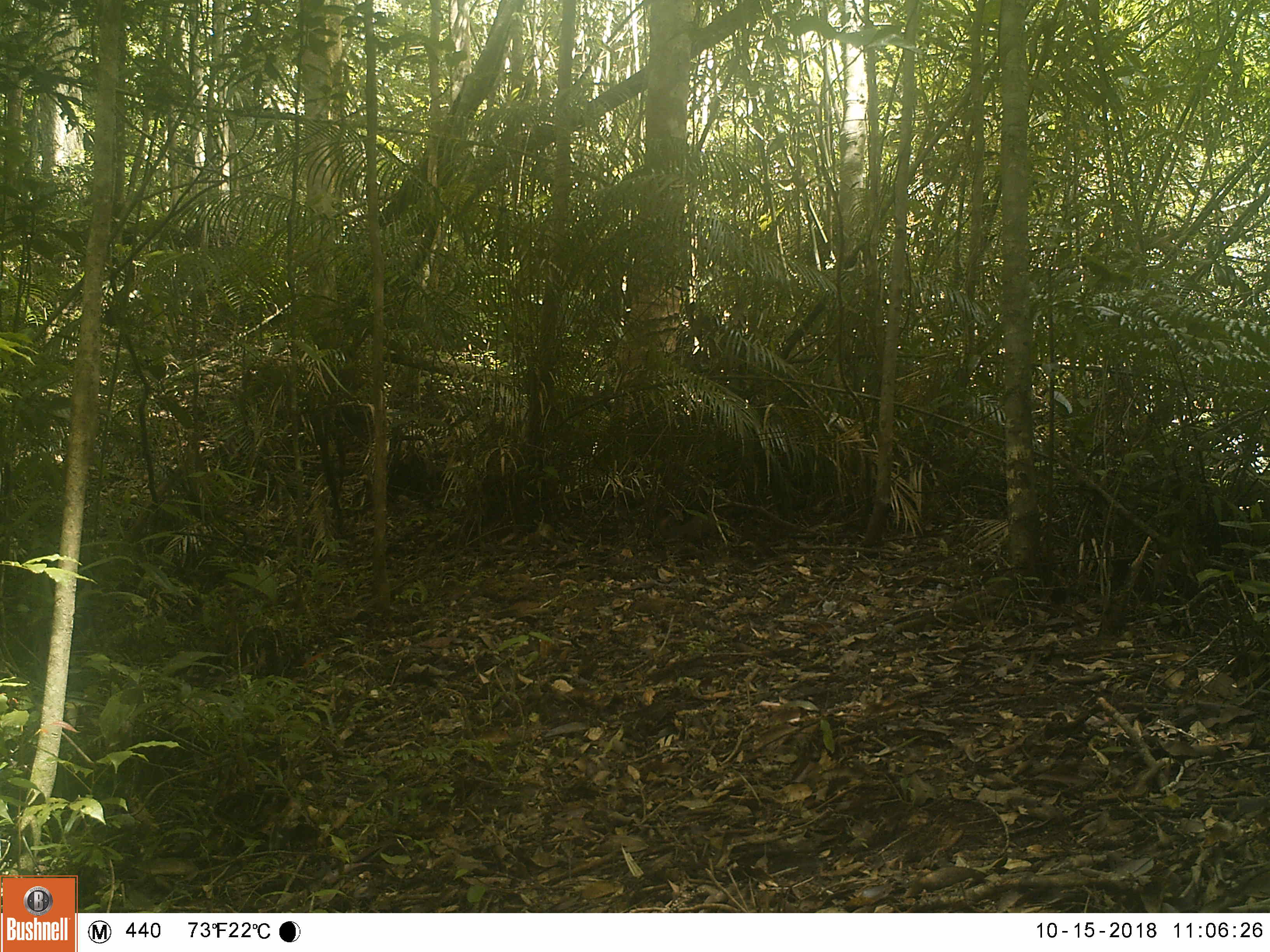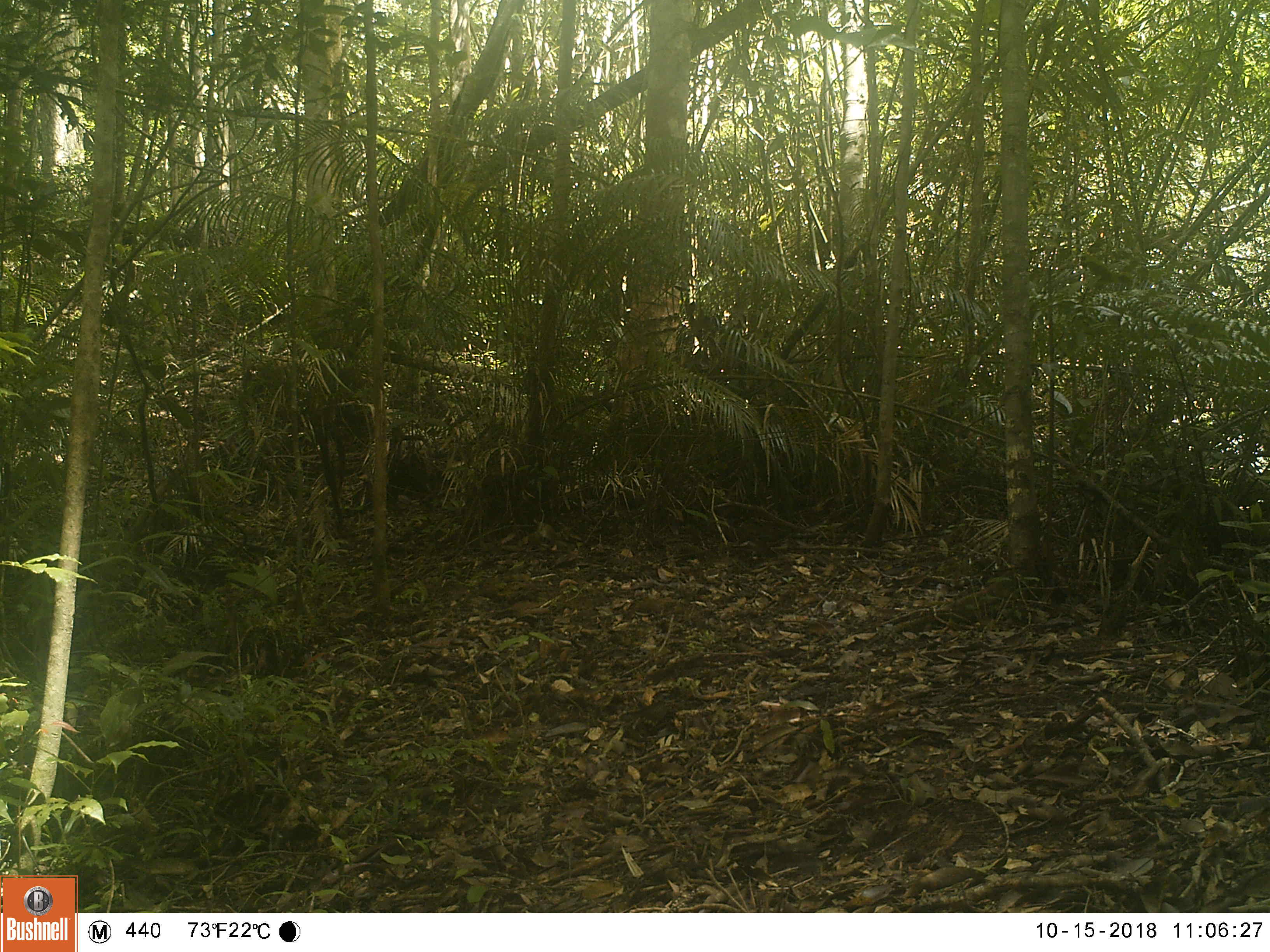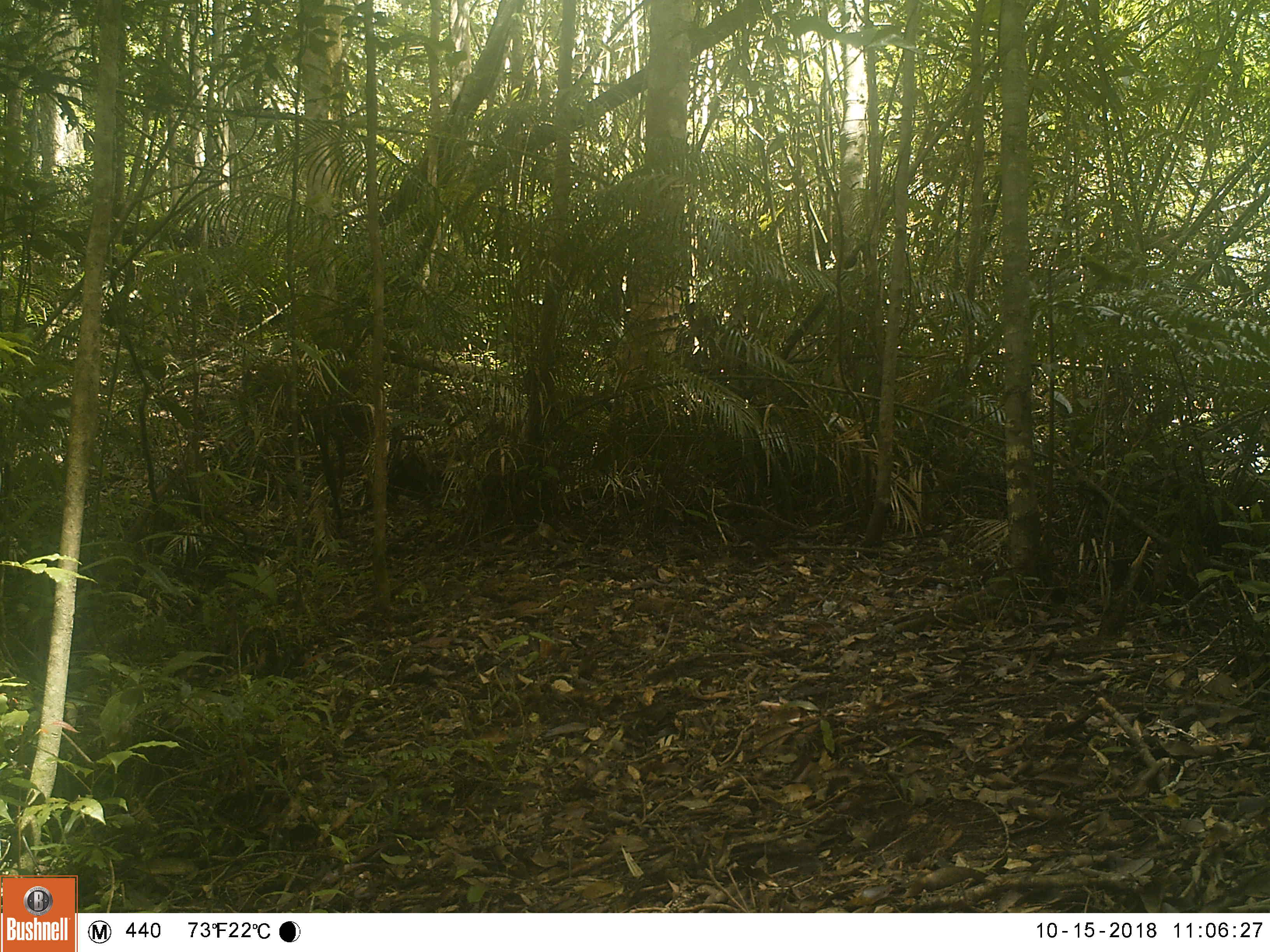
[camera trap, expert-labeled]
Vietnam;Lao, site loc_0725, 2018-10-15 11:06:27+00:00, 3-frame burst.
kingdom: Animalia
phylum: Chordata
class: Mammalia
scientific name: Mammalia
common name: mammal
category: unidentified small mammal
Unidentified small mammal (mammal) (Mammalia). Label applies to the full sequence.